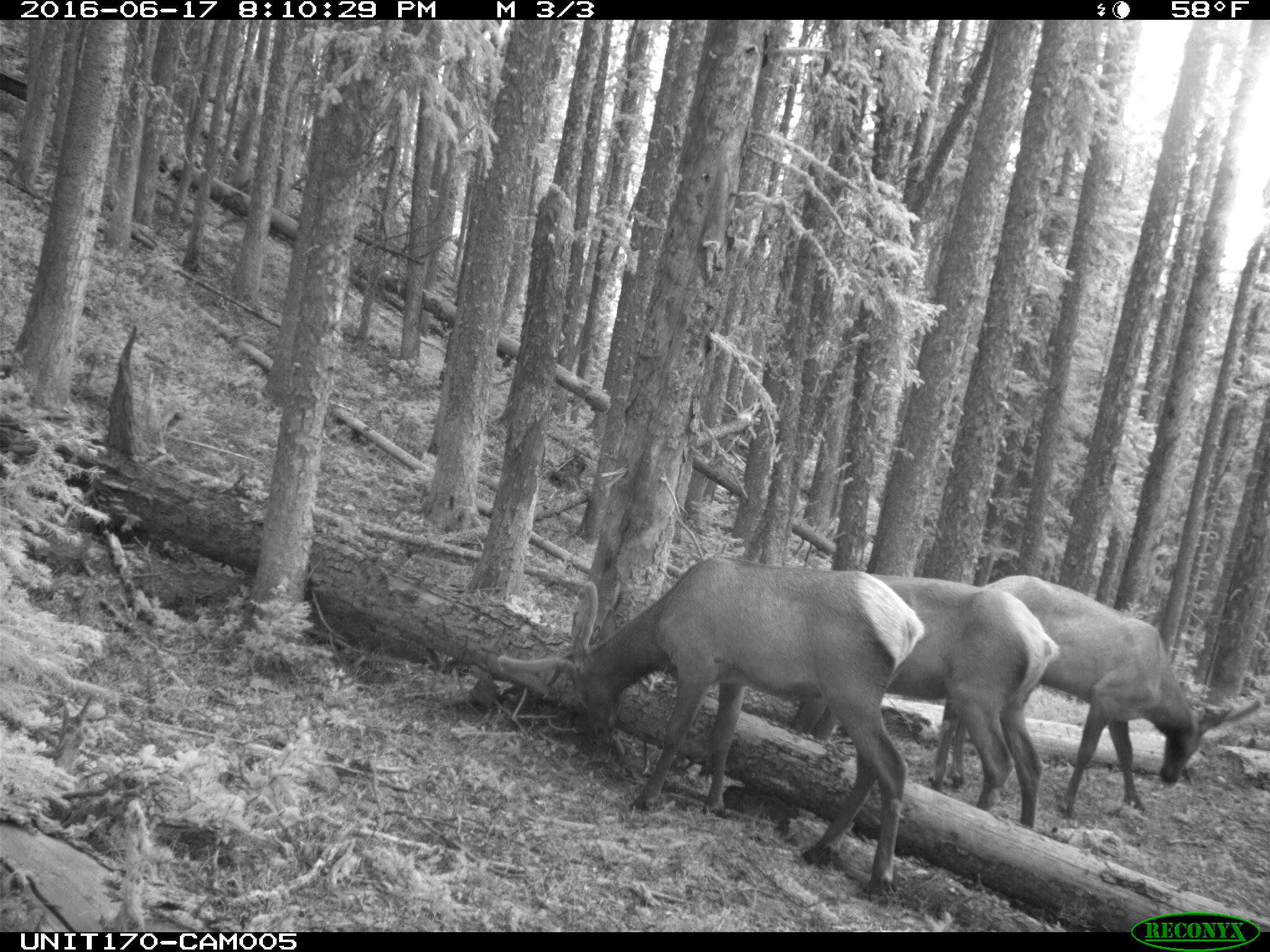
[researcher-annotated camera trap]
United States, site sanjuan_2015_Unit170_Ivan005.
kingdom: Animalia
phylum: Chordata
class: Mammalia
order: Artiodactyla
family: Cervidae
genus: Cervus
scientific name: Cervus elaphus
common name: red deer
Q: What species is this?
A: Cervus elaphus (red deer).